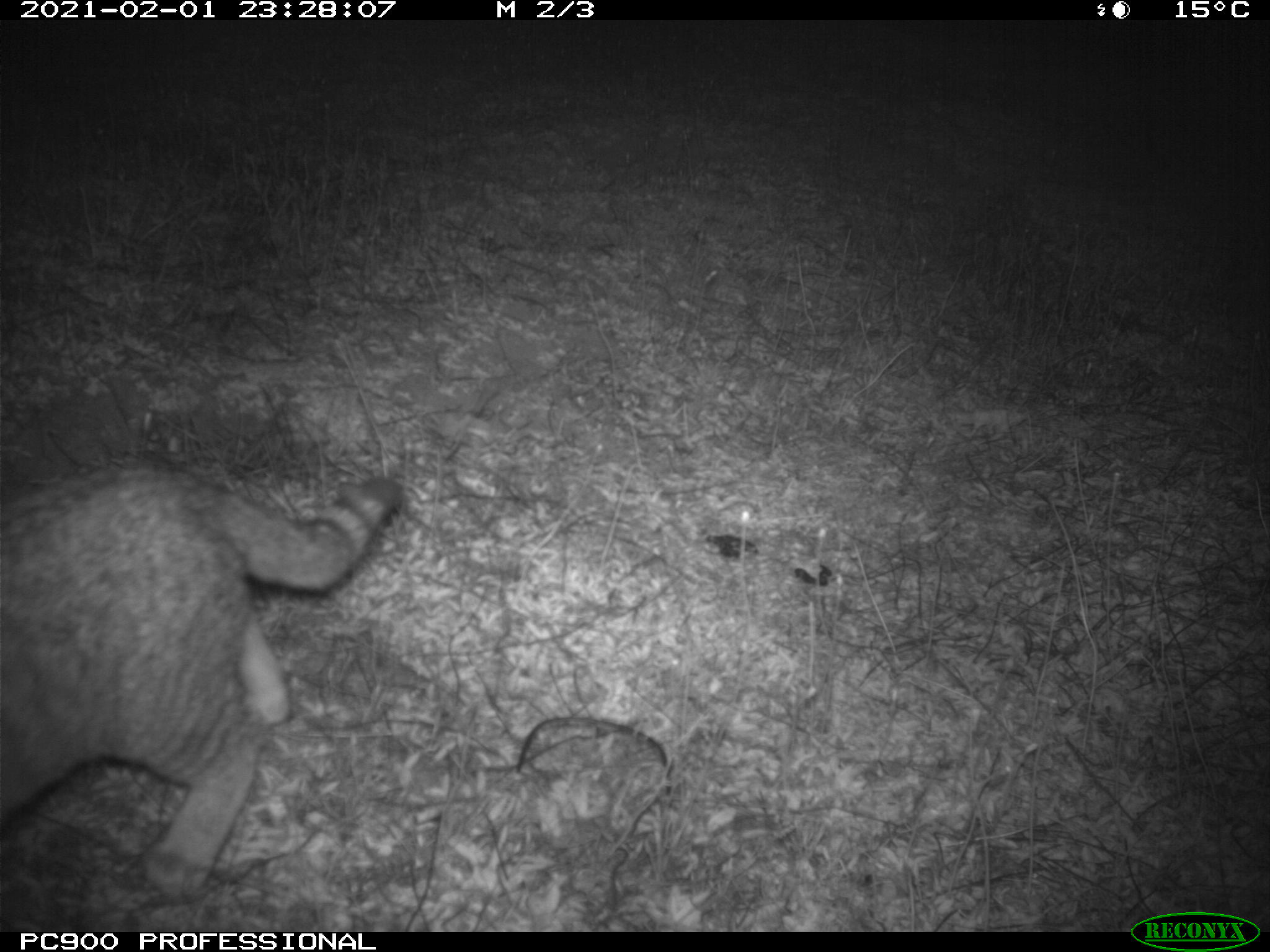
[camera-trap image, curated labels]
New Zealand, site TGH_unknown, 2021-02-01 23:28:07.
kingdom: Animalia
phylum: Chordata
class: Mammalia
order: Carnivora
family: Felidae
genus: Felis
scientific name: Felis catus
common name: domestic cat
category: cat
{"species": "cat (domestic cat) (Felis catus)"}